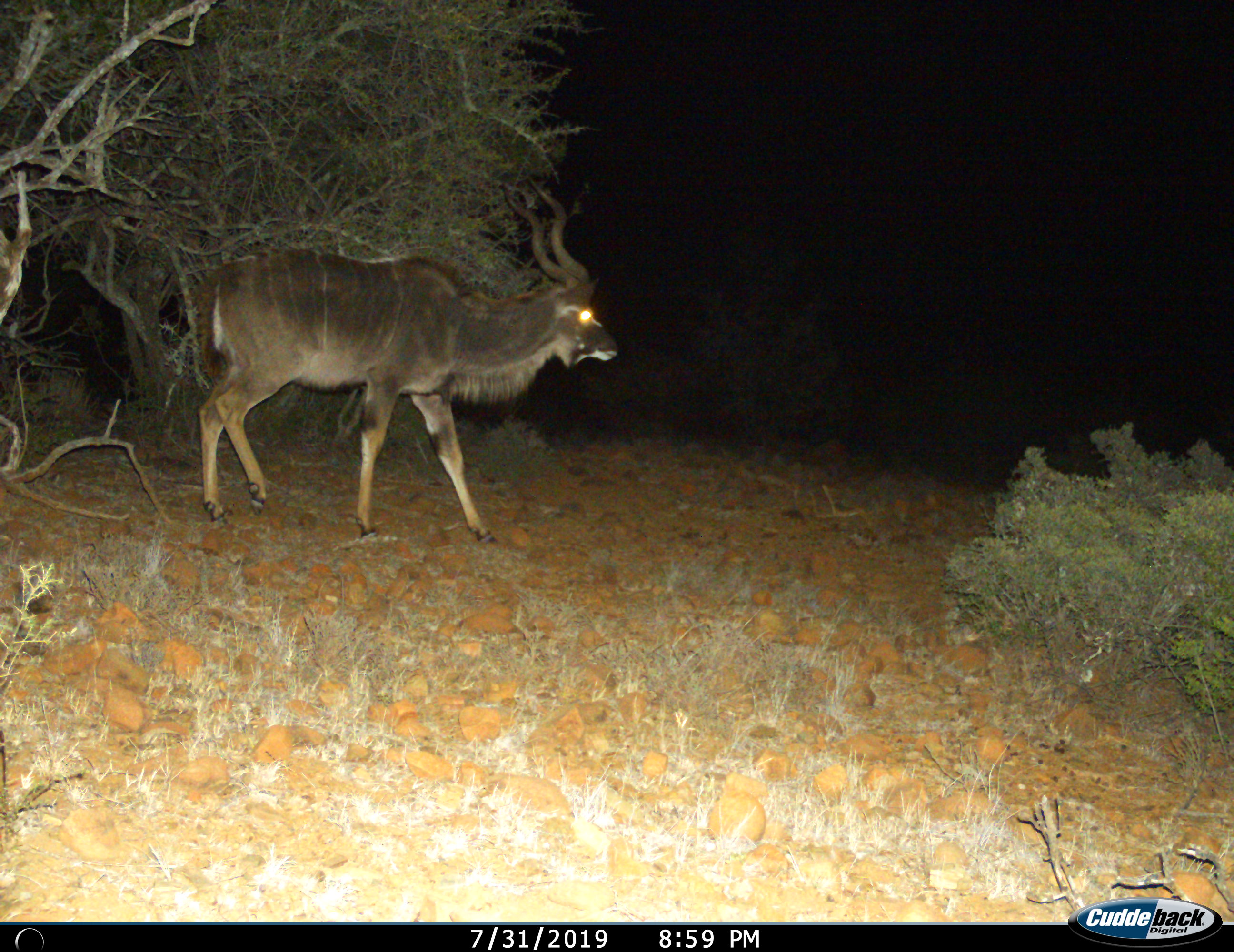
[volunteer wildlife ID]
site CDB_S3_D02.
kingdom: Animalia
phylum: Chordata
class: Mammalia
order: Artiodactyla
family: Bovidae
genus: Tragelaphus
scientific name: Tragelaphus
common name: kudu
Kudu (Tragelaphus), count 1. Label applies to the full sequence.